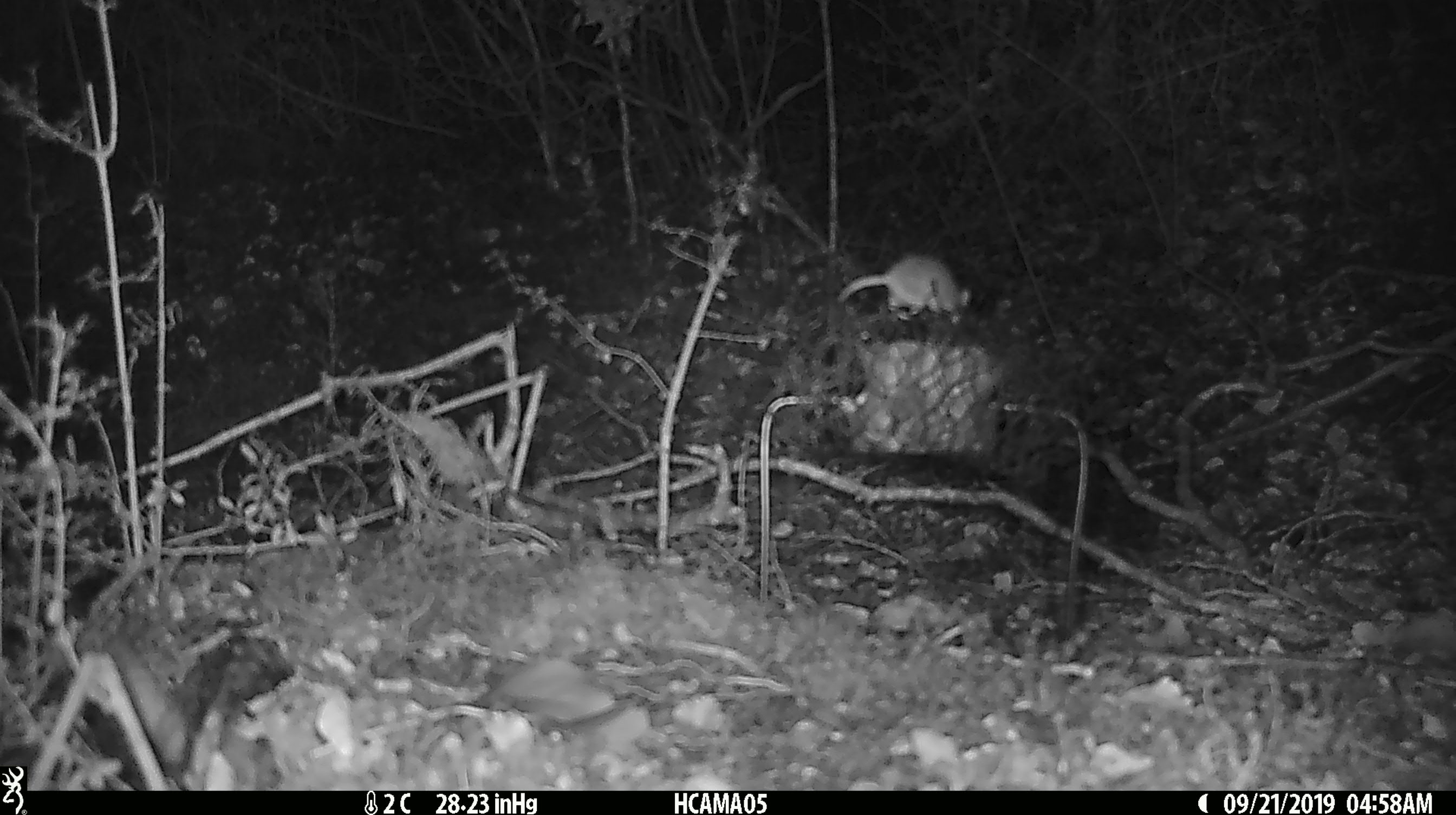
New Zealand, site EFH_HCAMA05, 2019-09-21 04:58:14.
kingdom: Animalia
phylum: Chordata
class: Mammalia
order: Rodentia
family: Muridae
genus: Mus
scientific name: Mus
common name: mouse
Mouse (Mus).